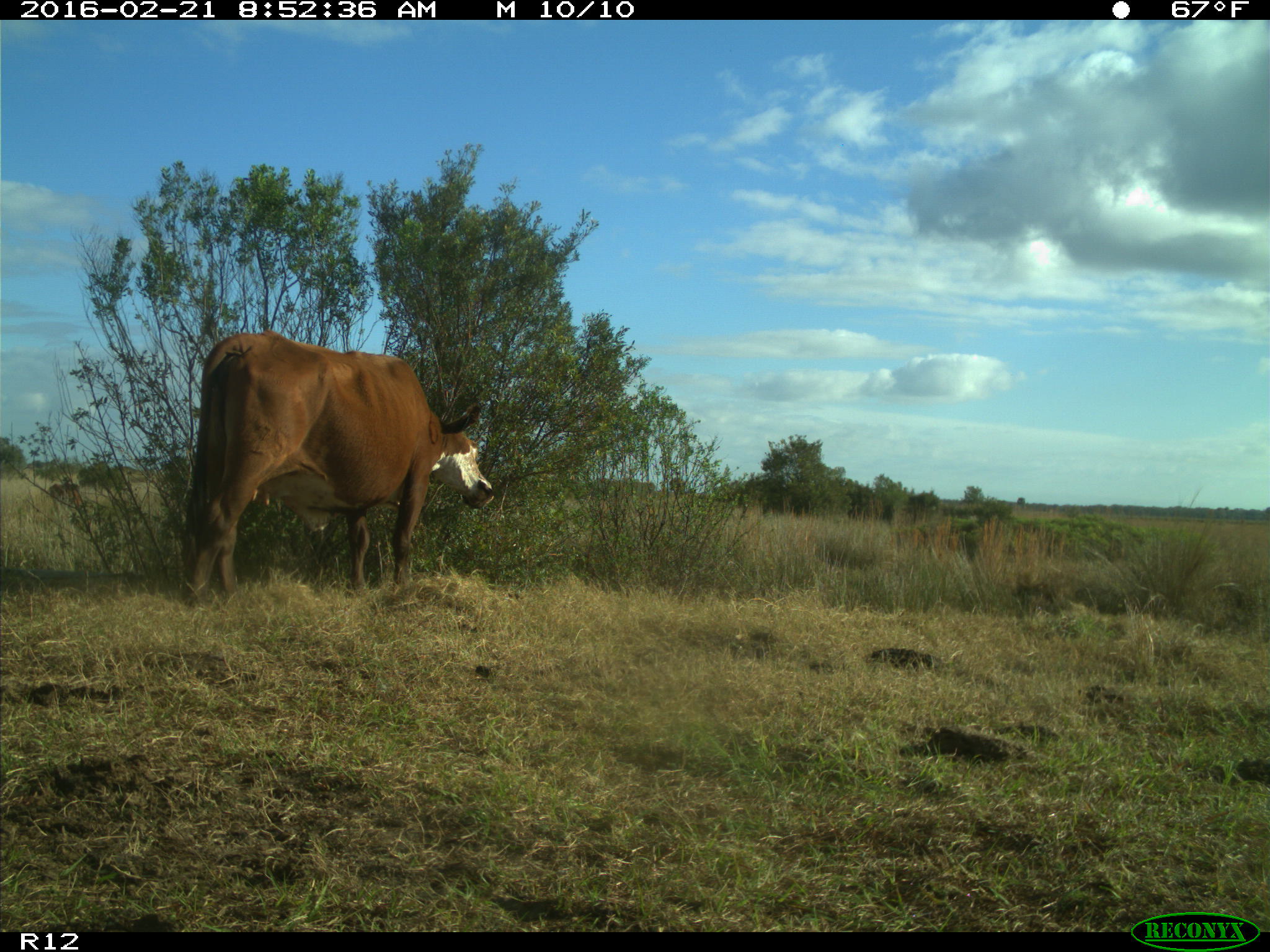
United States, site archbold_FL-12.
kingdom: Animalia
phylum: Chordata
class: Mammalia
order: Artiodactyla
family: Bovidae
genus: Bos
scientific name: Bos taurus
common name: domestic cow